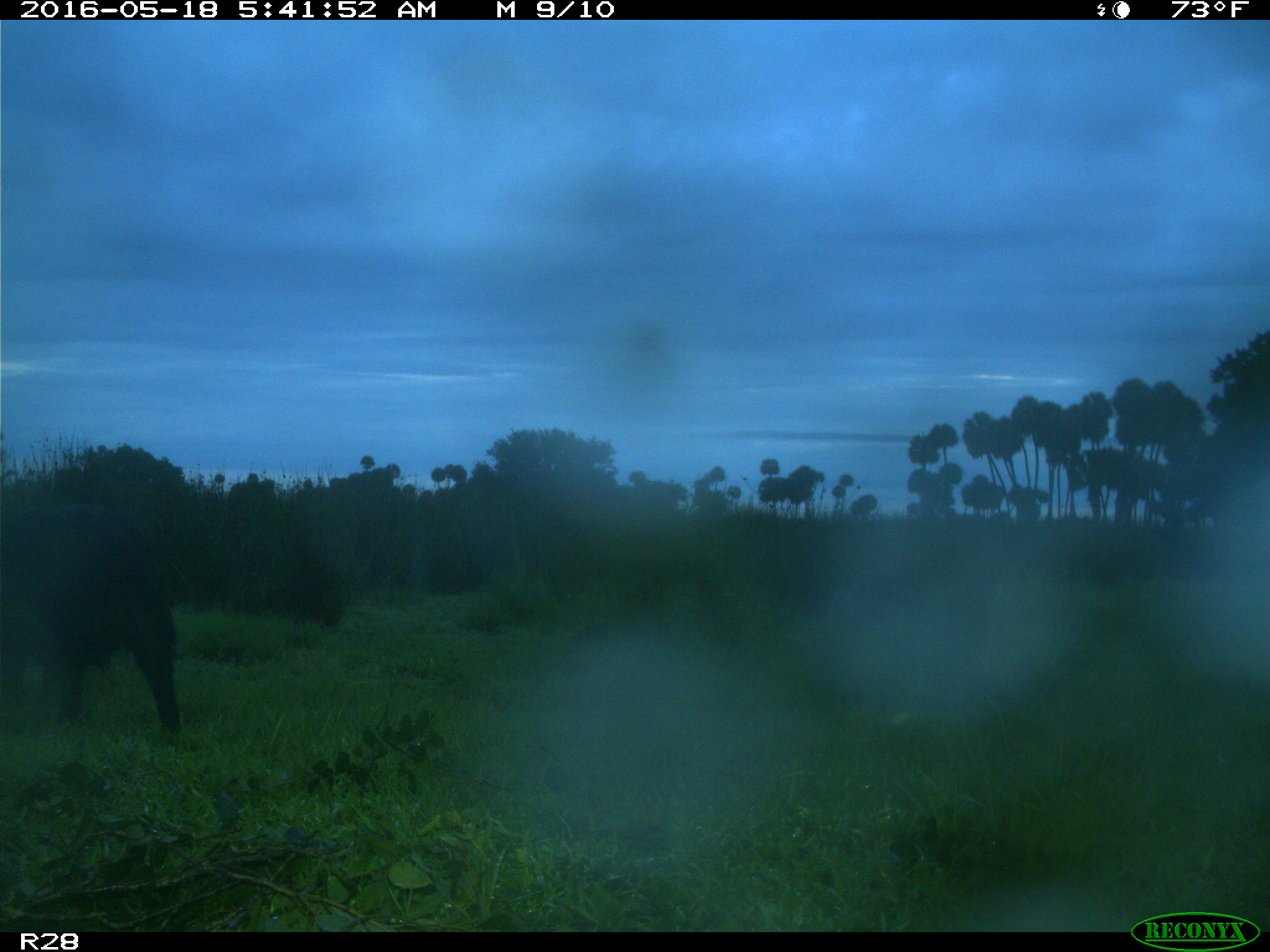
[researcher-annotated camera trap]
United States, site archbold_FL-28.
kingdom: Animalia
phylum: Chordata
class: Mammalia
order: Artiodactyla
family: Suidae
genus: Sus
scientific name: Sus scrofa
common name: wild boar